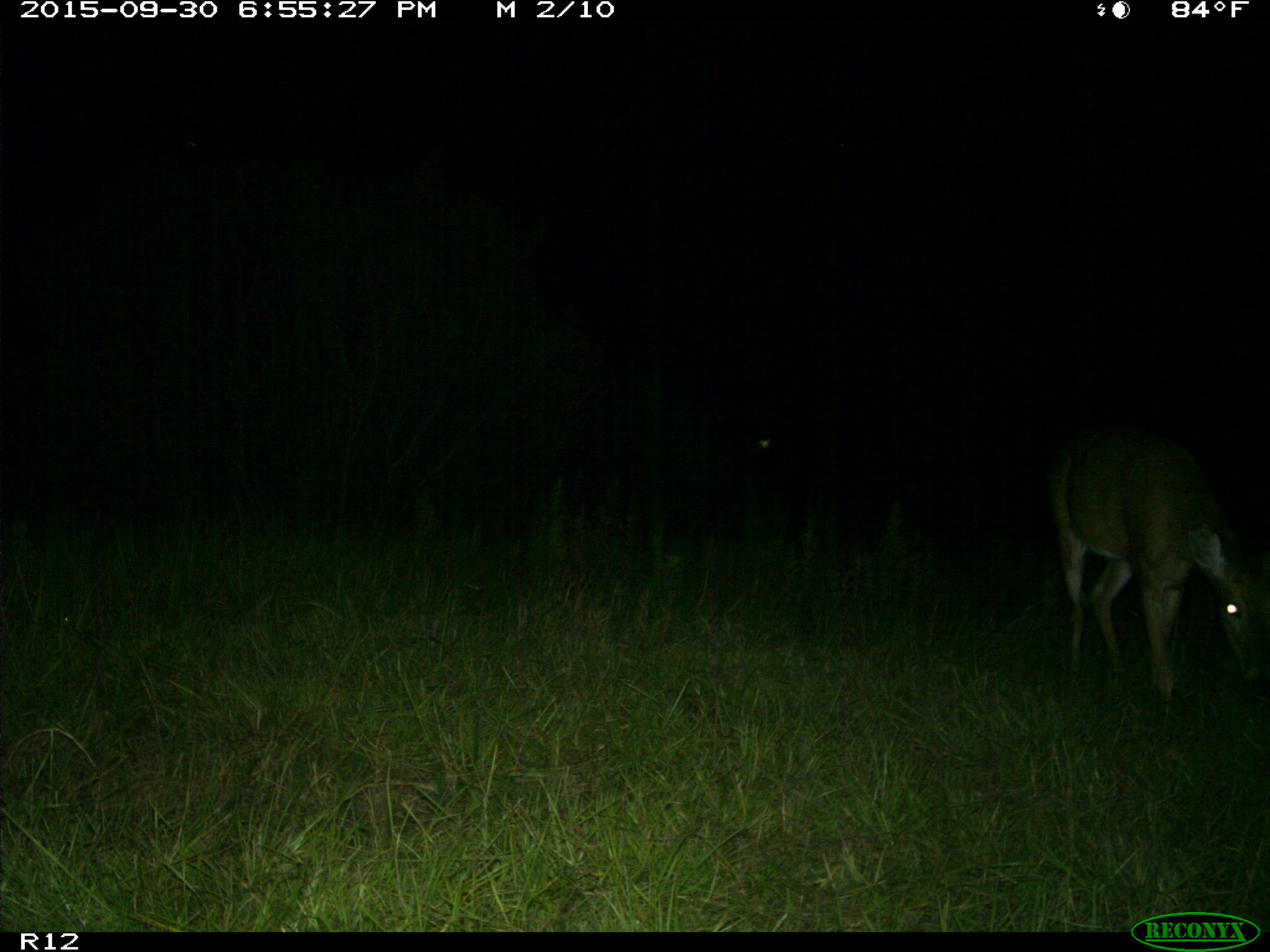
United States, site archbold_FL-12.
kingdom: Animalia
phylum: Chordata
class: Mammalia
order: Artiodactyla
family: Cervidae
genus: Odocoileus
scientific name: Odocoileus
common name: deer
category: unidentified deer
Unidentified deer (deer) (Odocoileus).